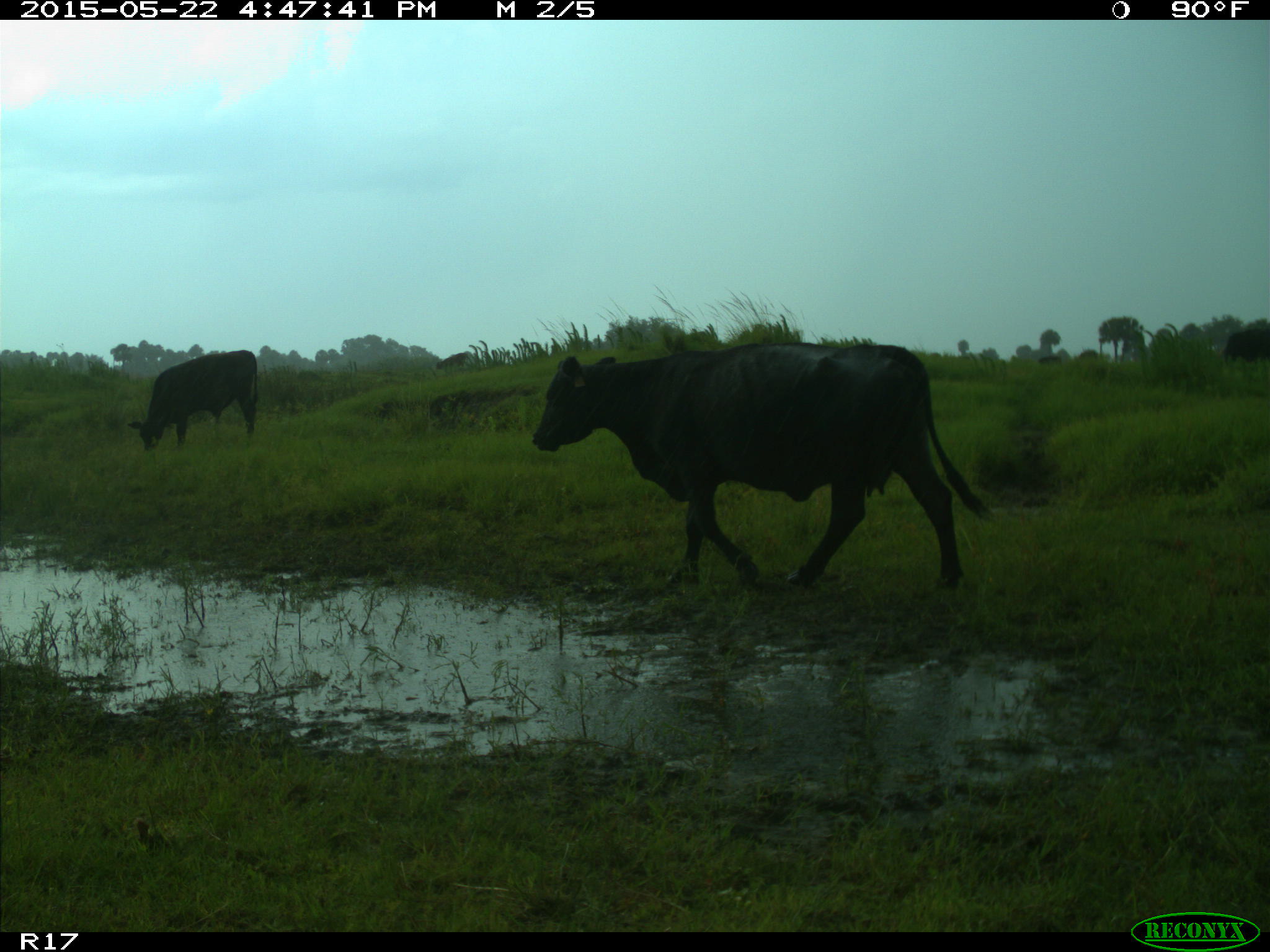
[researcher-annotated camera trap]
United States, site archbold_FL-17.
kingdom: Animalia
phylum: Chordata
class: Mammalia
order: Artiodactyla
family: Bovidae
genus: Bos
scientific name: Bos taurus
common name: domestic cow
Bos taurus (domestic cow).